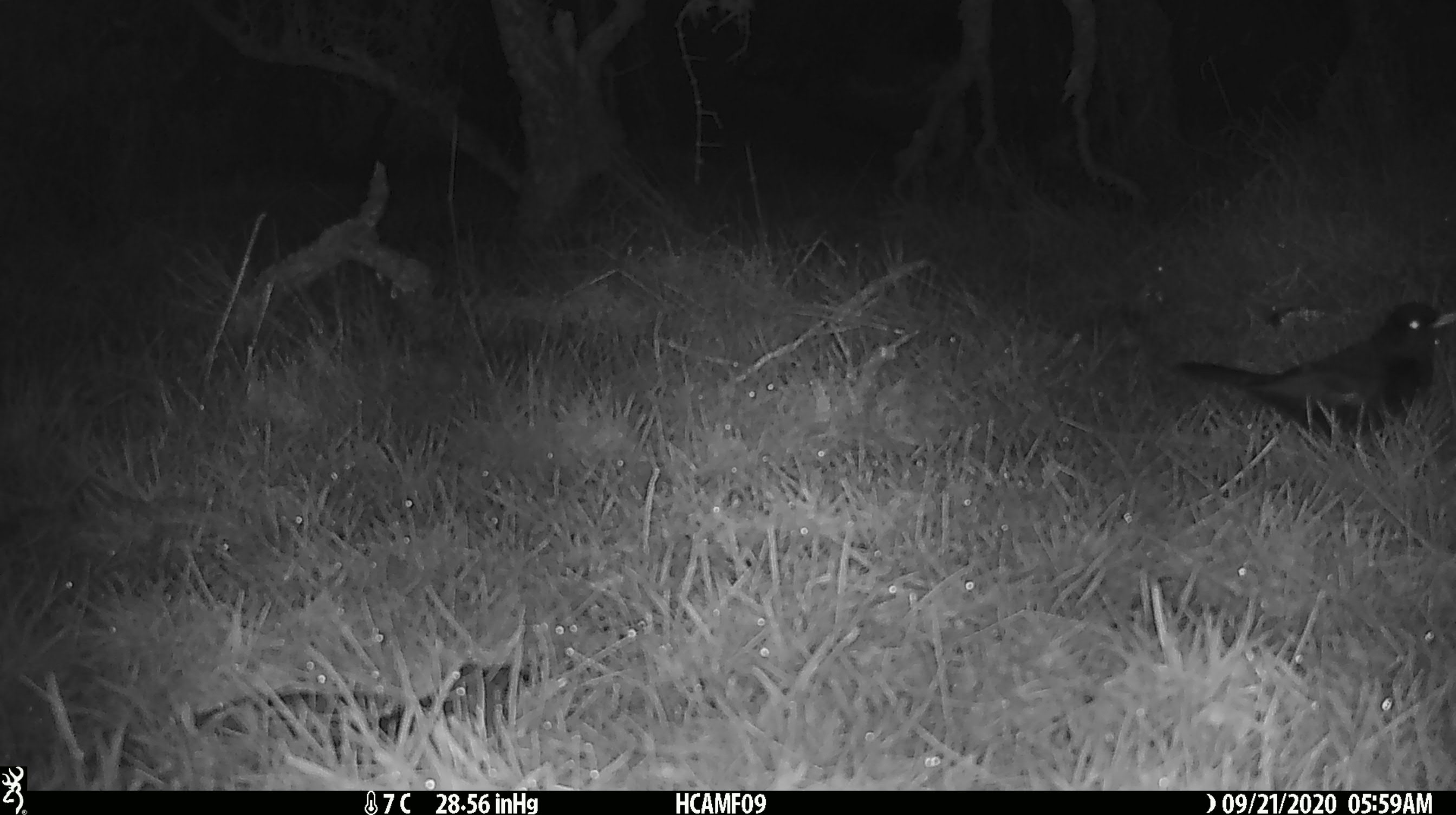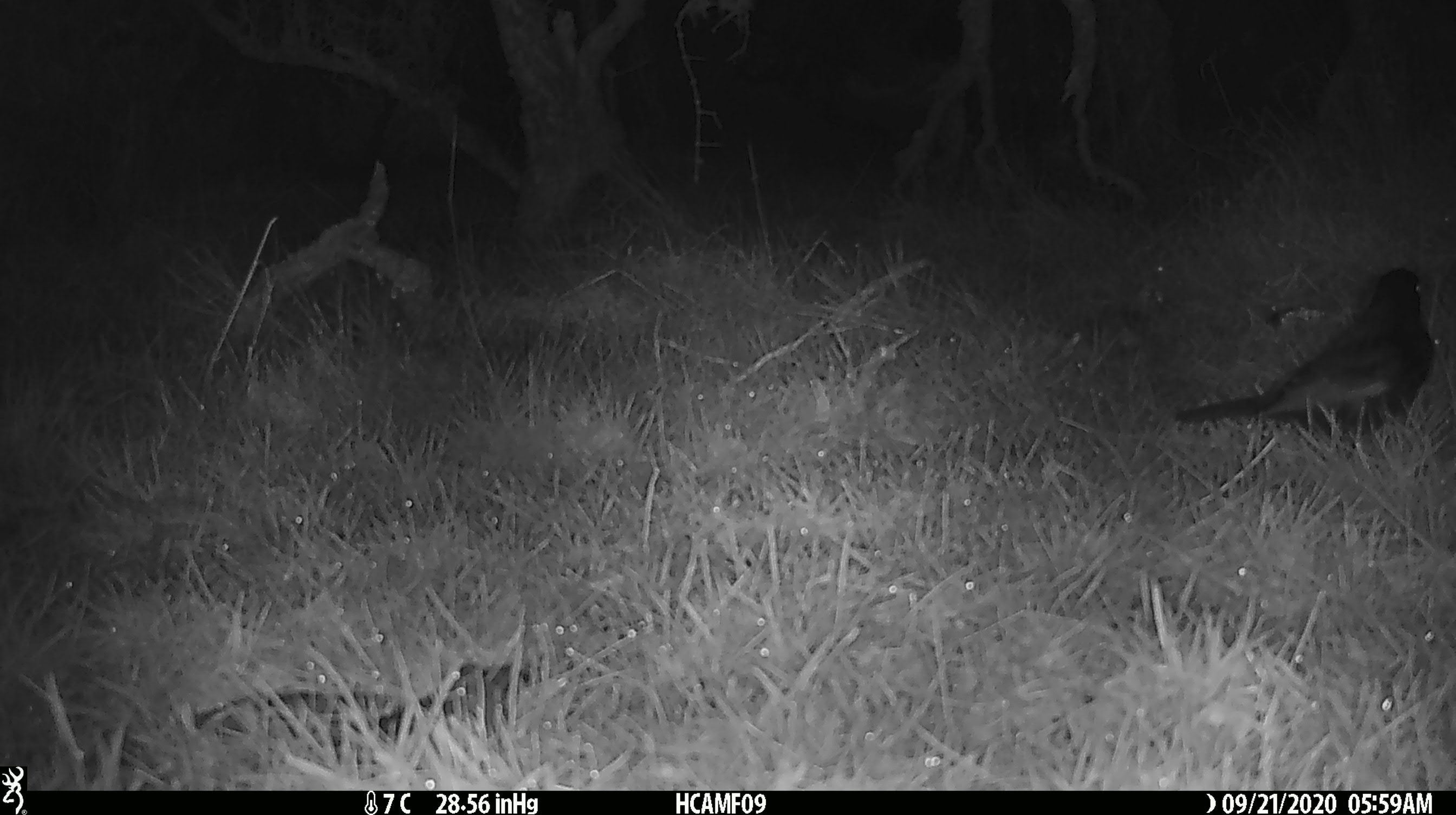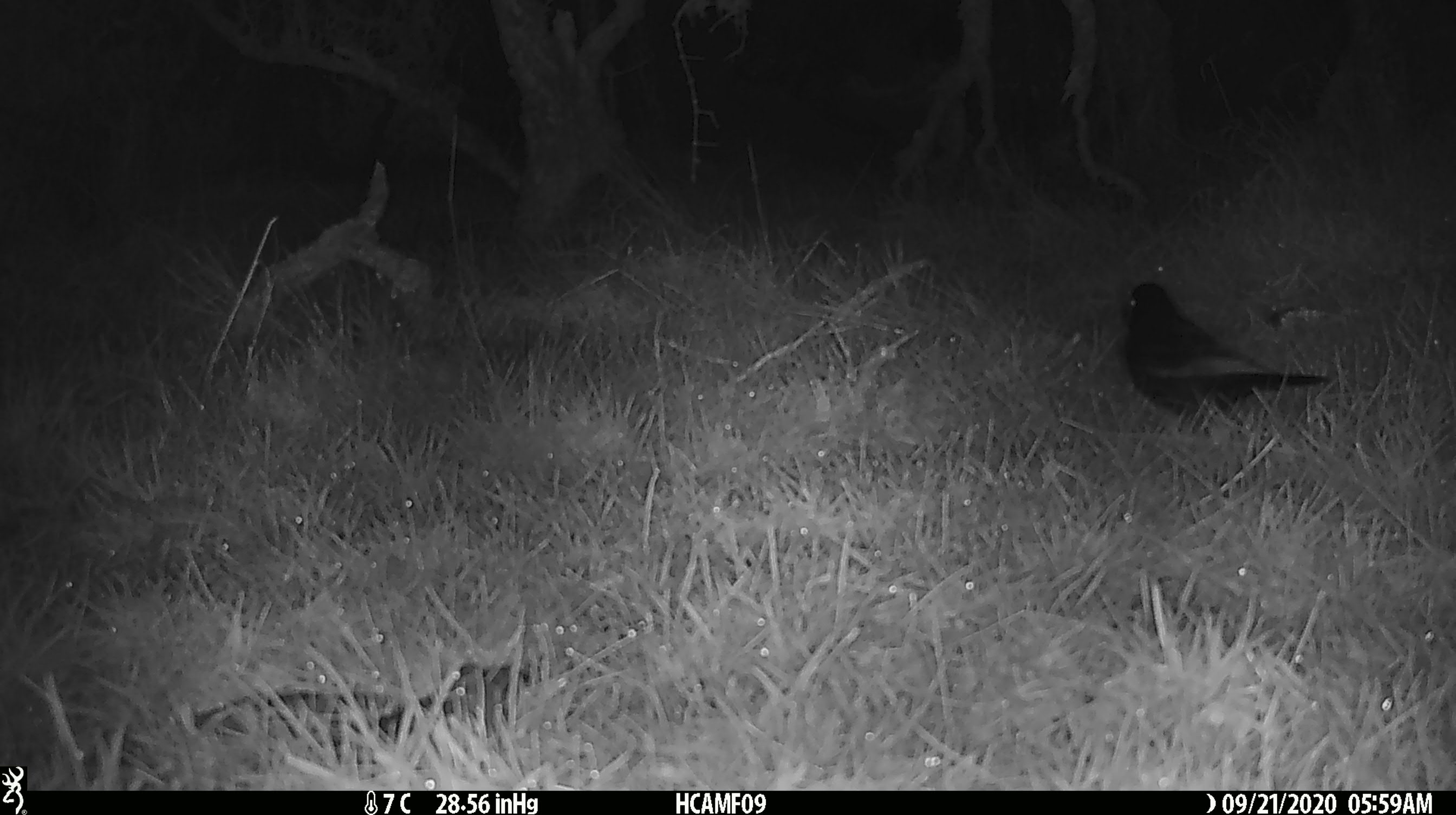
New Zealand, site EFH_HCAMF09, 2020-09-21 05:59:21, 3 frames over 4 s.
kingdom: Animalia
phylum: Chordata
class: Aves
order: Passeriformes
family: Turdidae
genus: Turdus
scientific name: Turdus merula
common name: eurasian blackbird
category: blackbird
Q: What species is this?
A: Blackbird (eurasian blackbird) (Turdus merula).